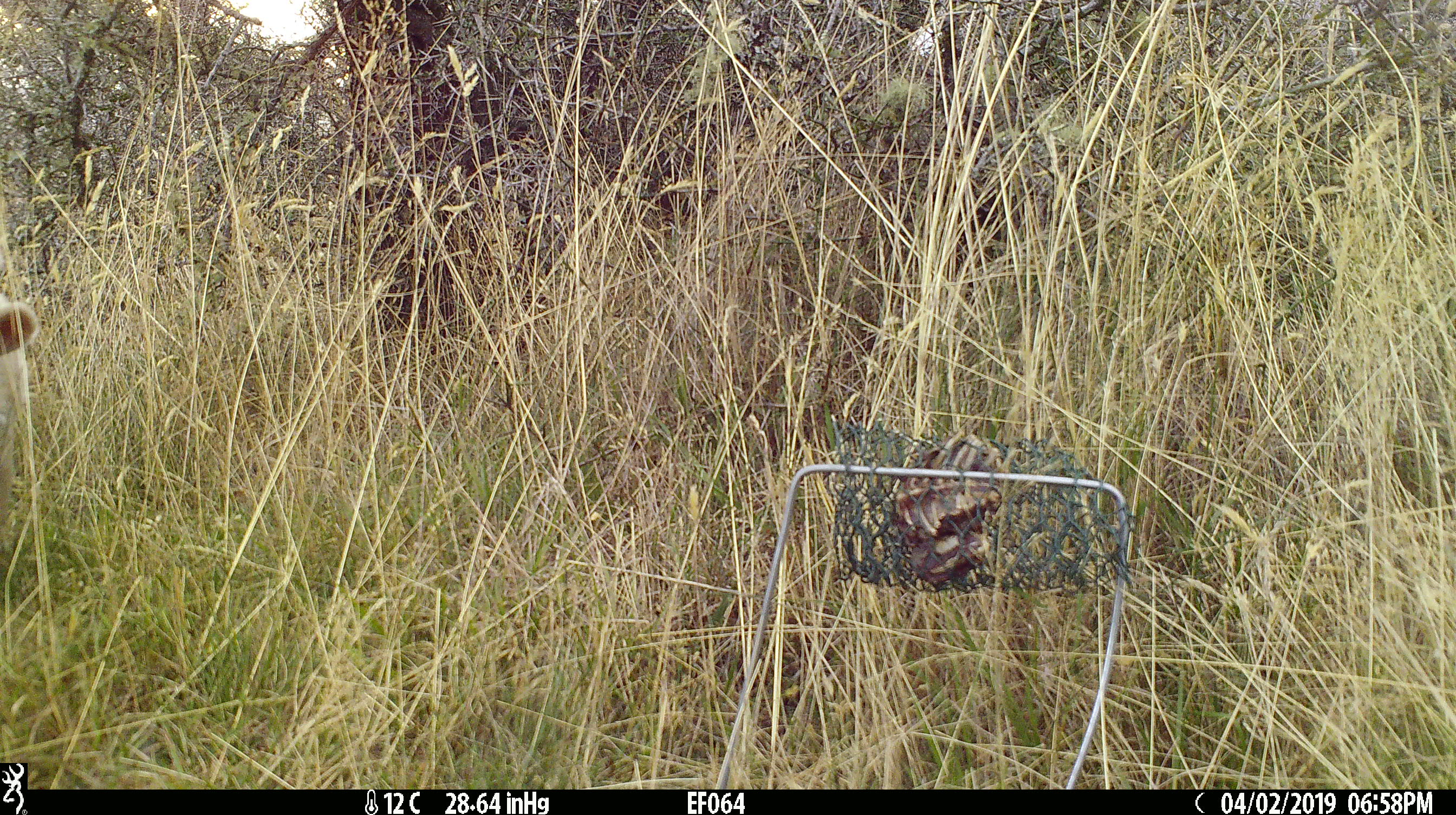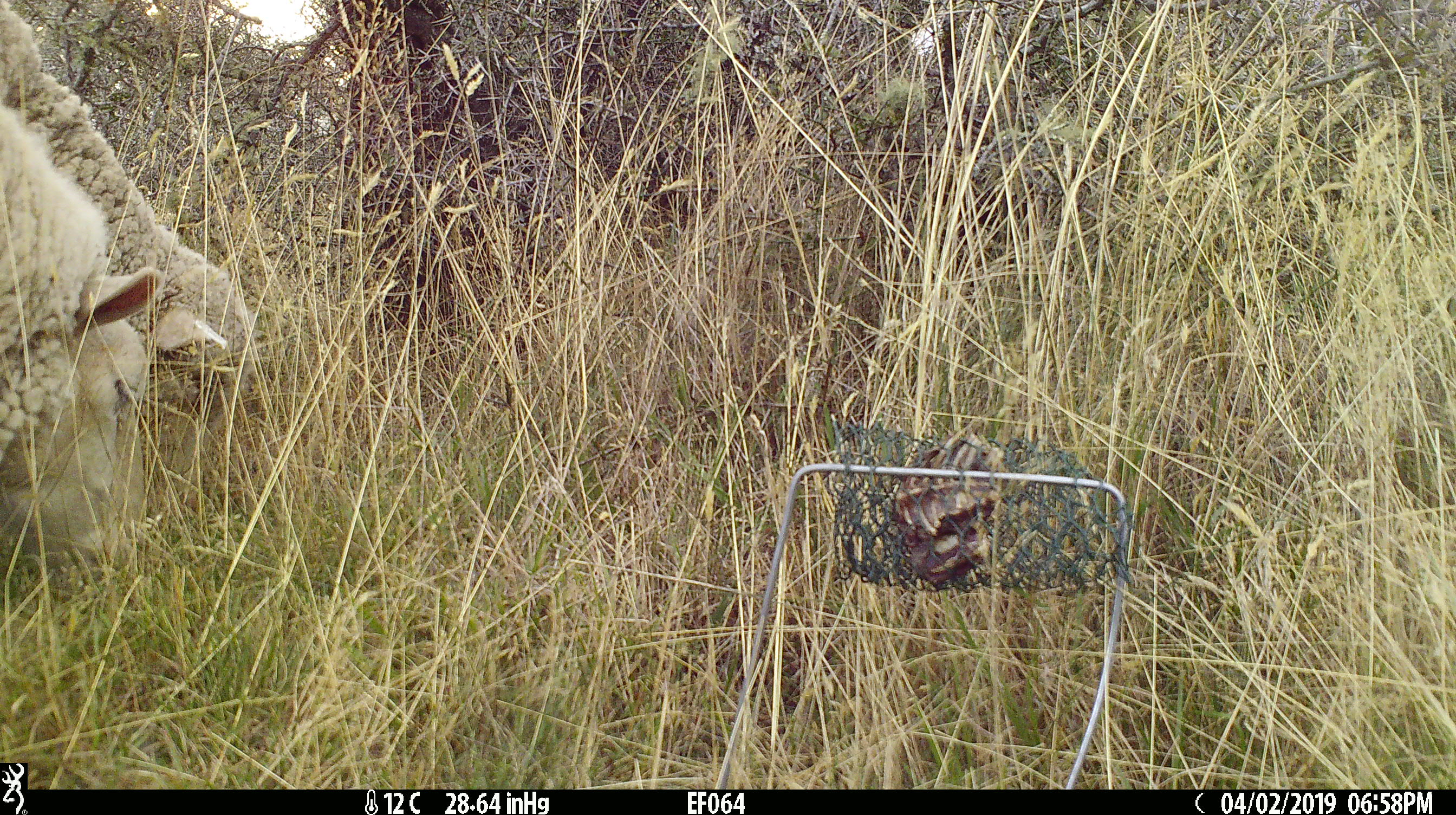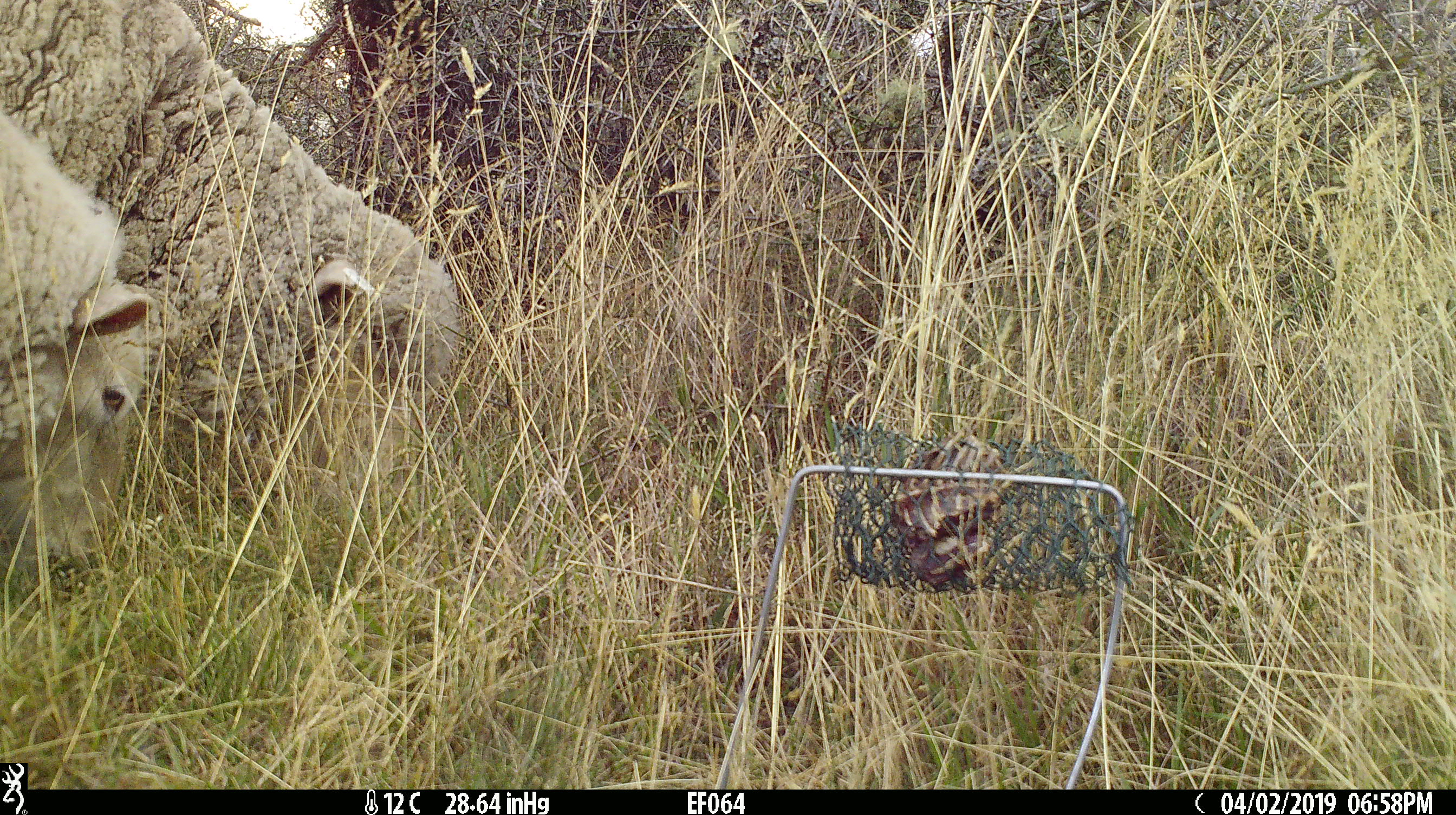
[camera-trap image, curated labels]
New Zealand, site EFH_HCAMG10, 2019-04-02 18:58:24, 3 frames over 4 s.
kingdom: Animalia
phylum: Chordata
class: Mammalia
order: Artiodactyla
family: Bovidae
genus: Ovis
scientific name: Ovis aries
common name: domestic sheep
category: sheep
Sheep (domestic sheep) (Ovis aries).